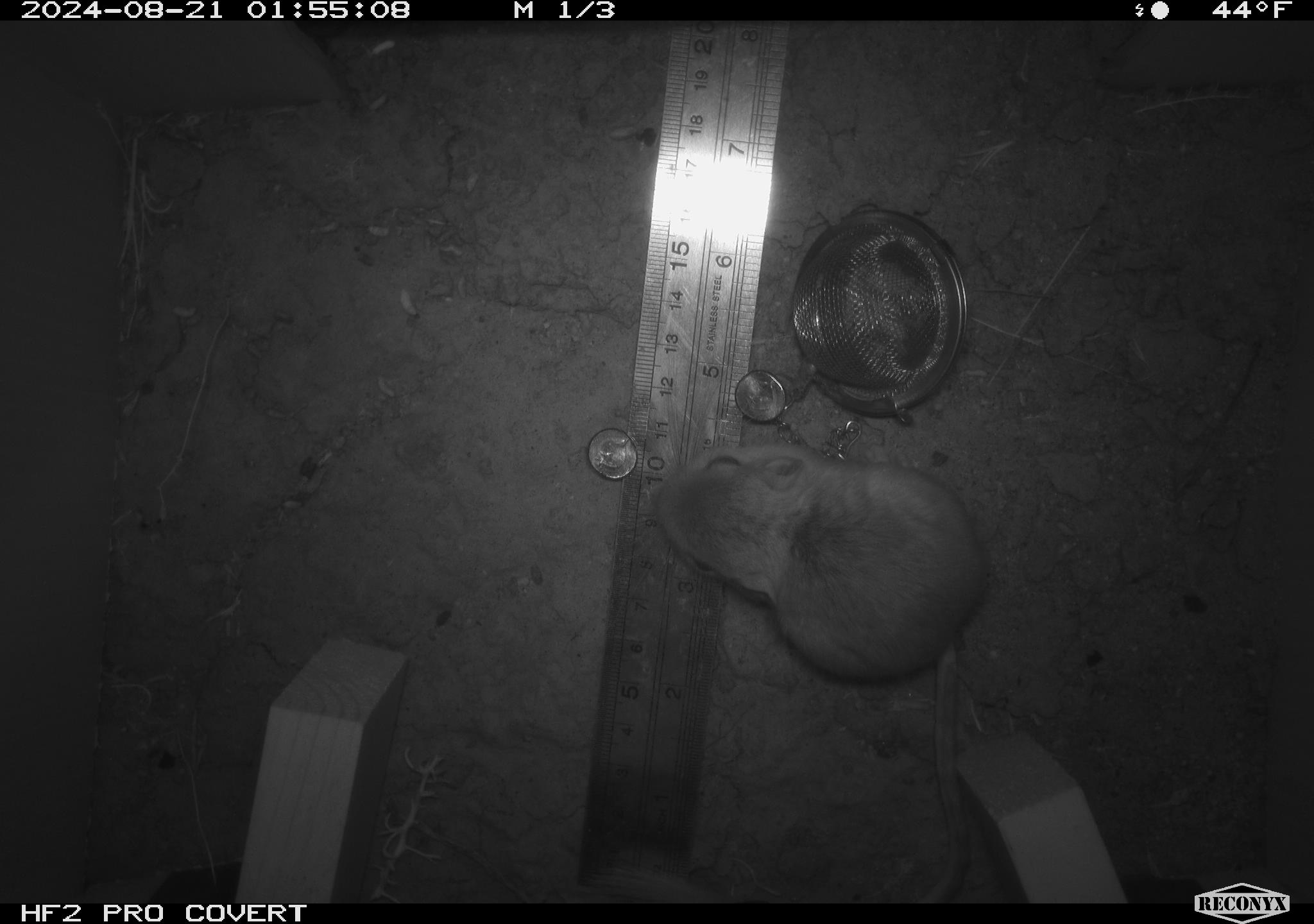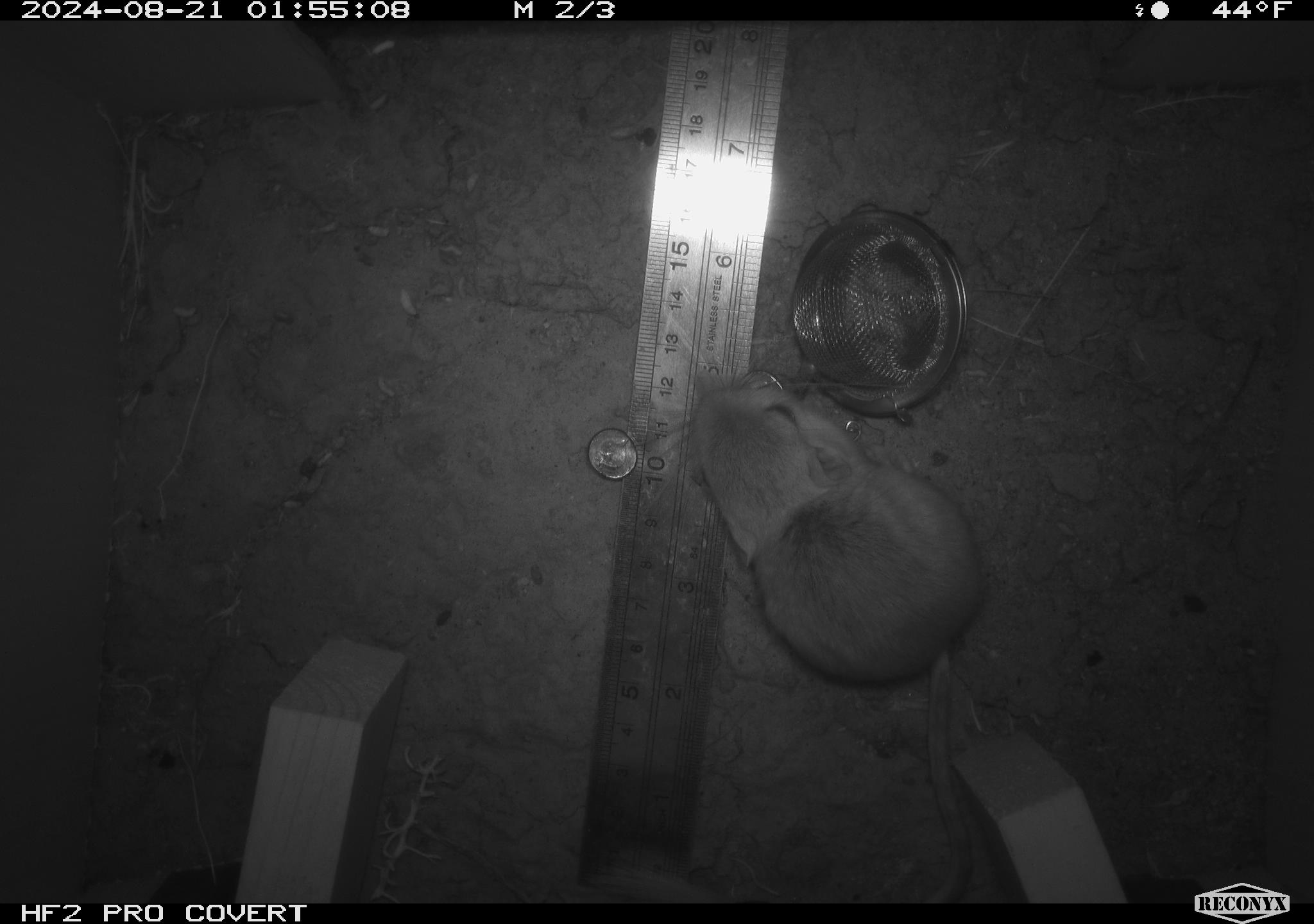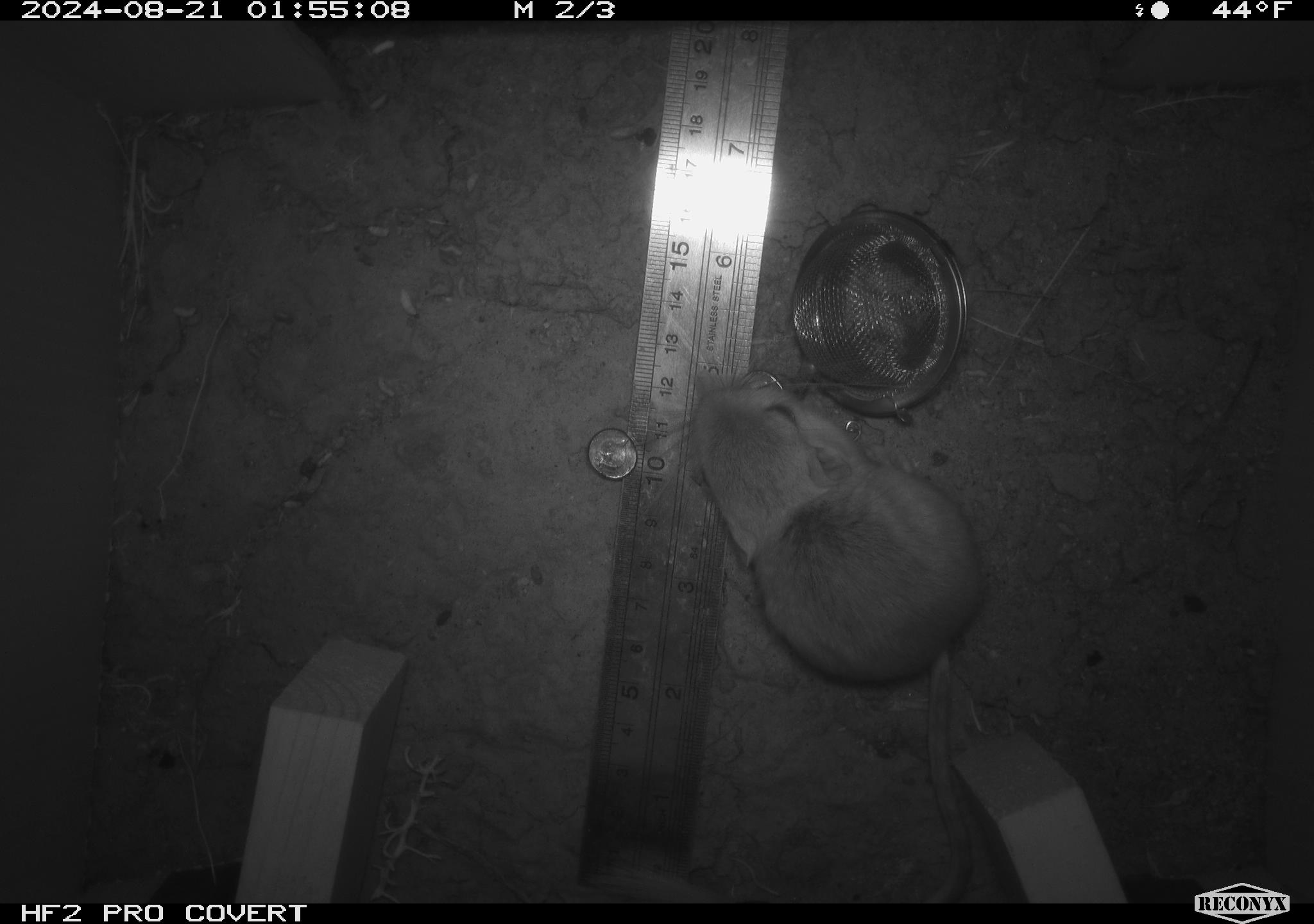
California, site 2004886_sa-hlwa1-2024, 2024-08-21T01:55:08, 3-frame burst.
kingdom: Animalia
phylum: Chordata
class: Mammalia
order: Rodentia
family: Heteromyidae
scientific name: Heteromyidae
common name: kangaroo rats and pocket mice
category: heteromyidae family